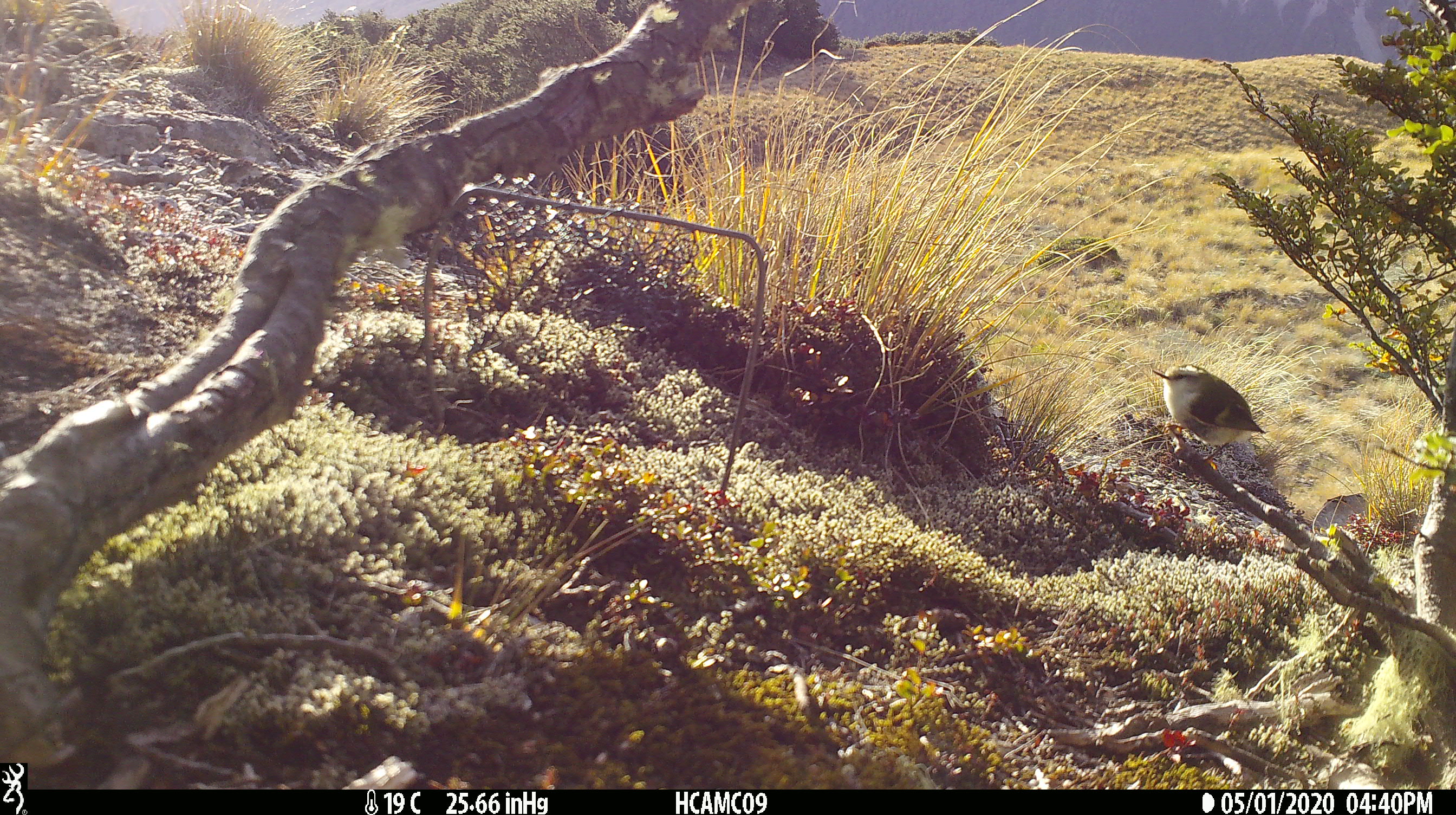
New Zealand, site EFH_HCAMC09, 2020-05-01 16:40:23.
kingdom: Animalia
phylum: Chordata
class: Aves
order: Passeriformes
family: Acanthisittidae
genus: Acanthisitta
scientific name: Acanthisitta chloris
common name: rifleman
Rifleman (Acanthisitta chloris).